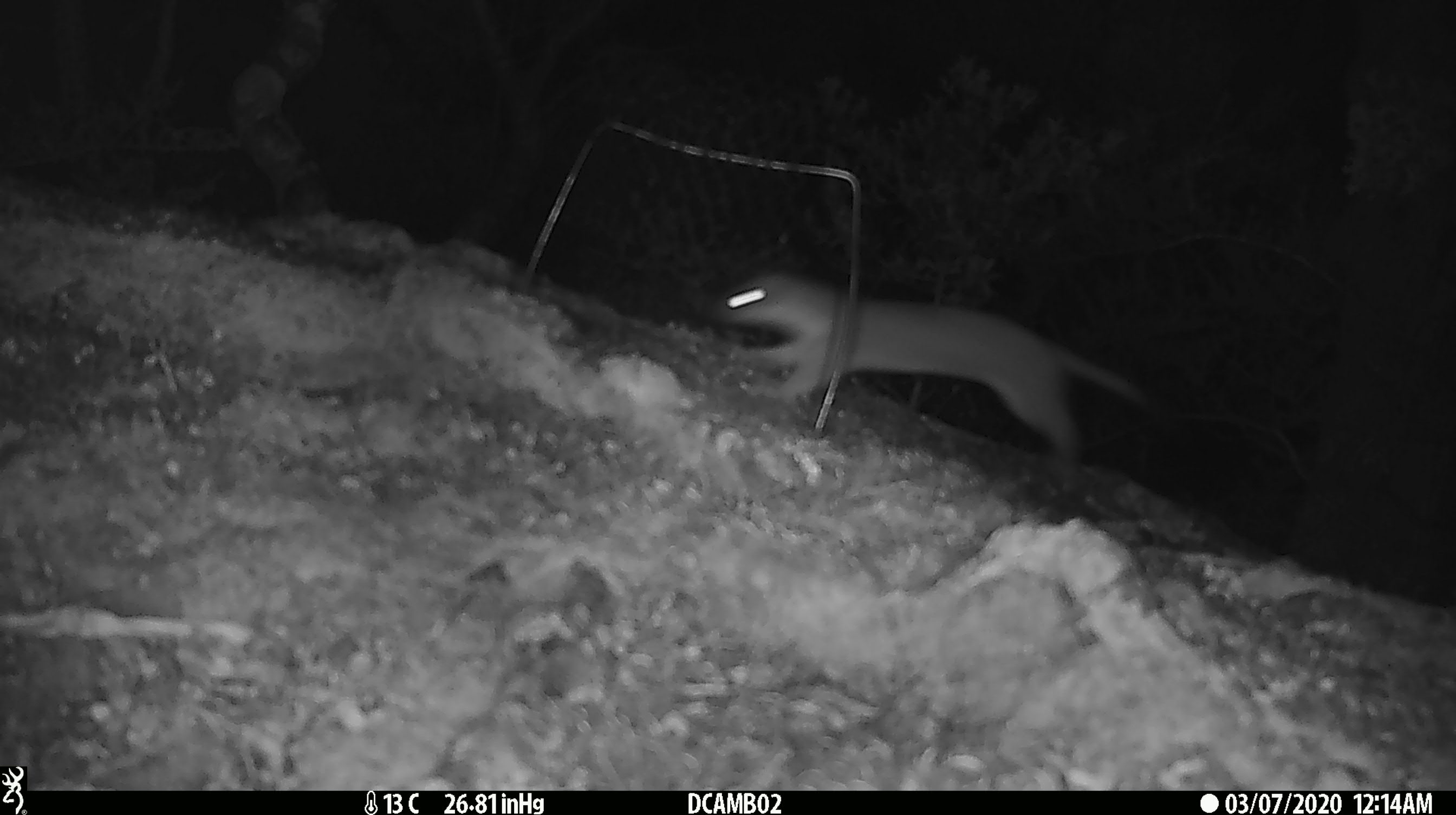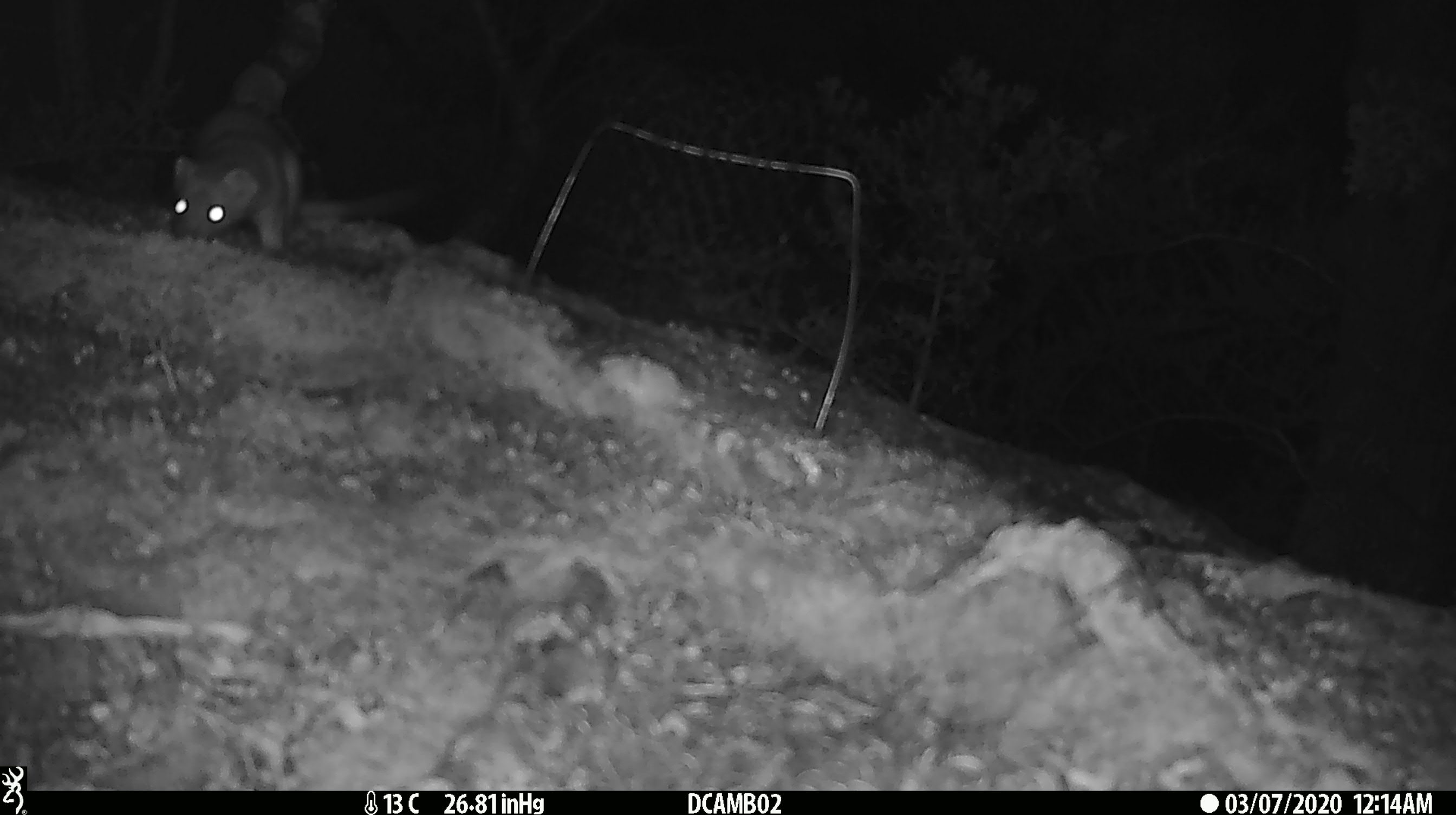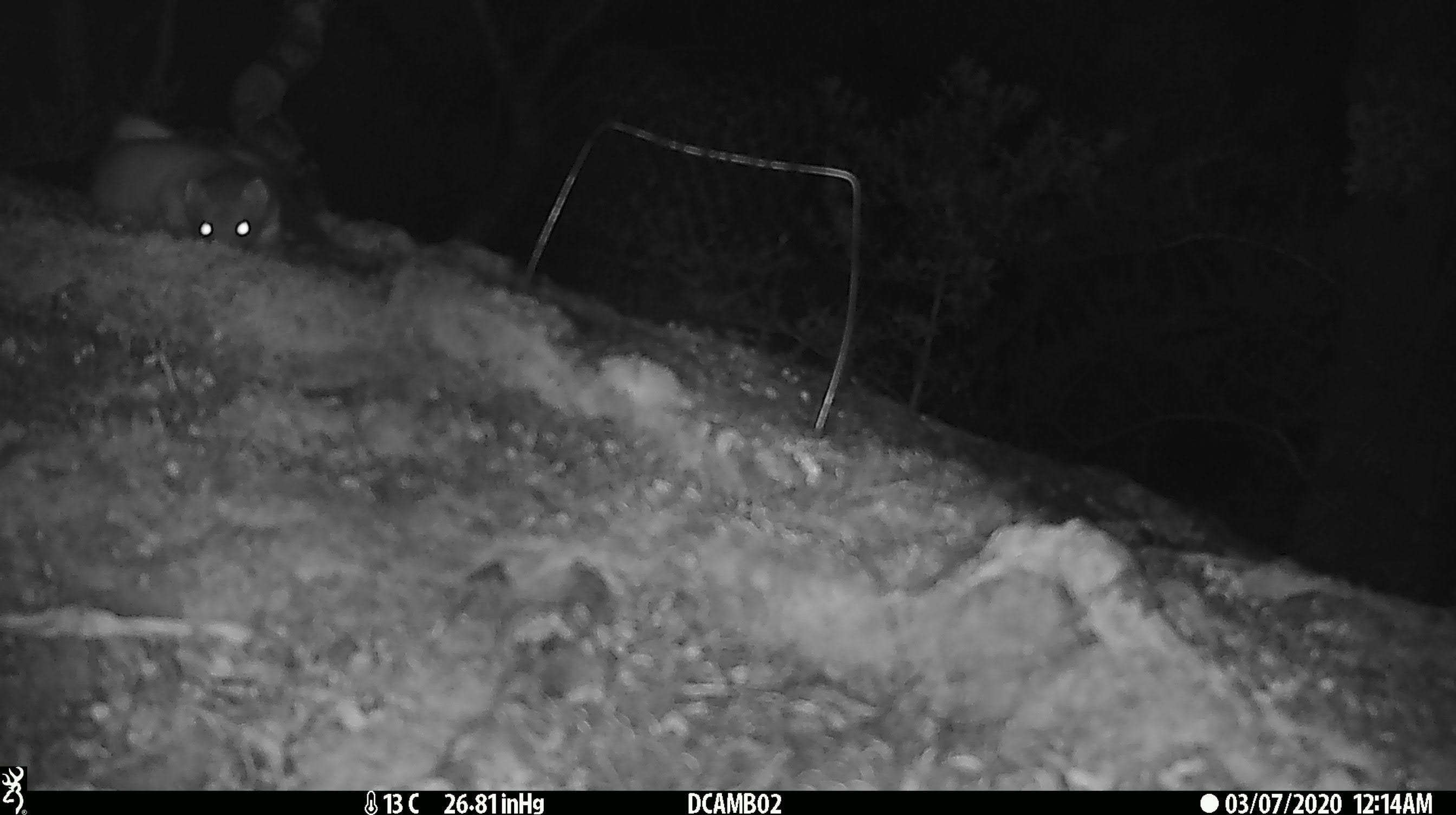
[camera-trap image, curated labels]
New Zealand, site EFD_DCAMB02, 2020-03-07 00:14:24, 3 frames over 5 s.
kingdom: Animalia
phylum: Chordata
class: Mammalia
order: Carnivora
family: Mustelidae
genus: Mustela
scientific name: Mustela erminea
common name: stoat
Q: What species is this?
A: Stoat (Mustela erminea).